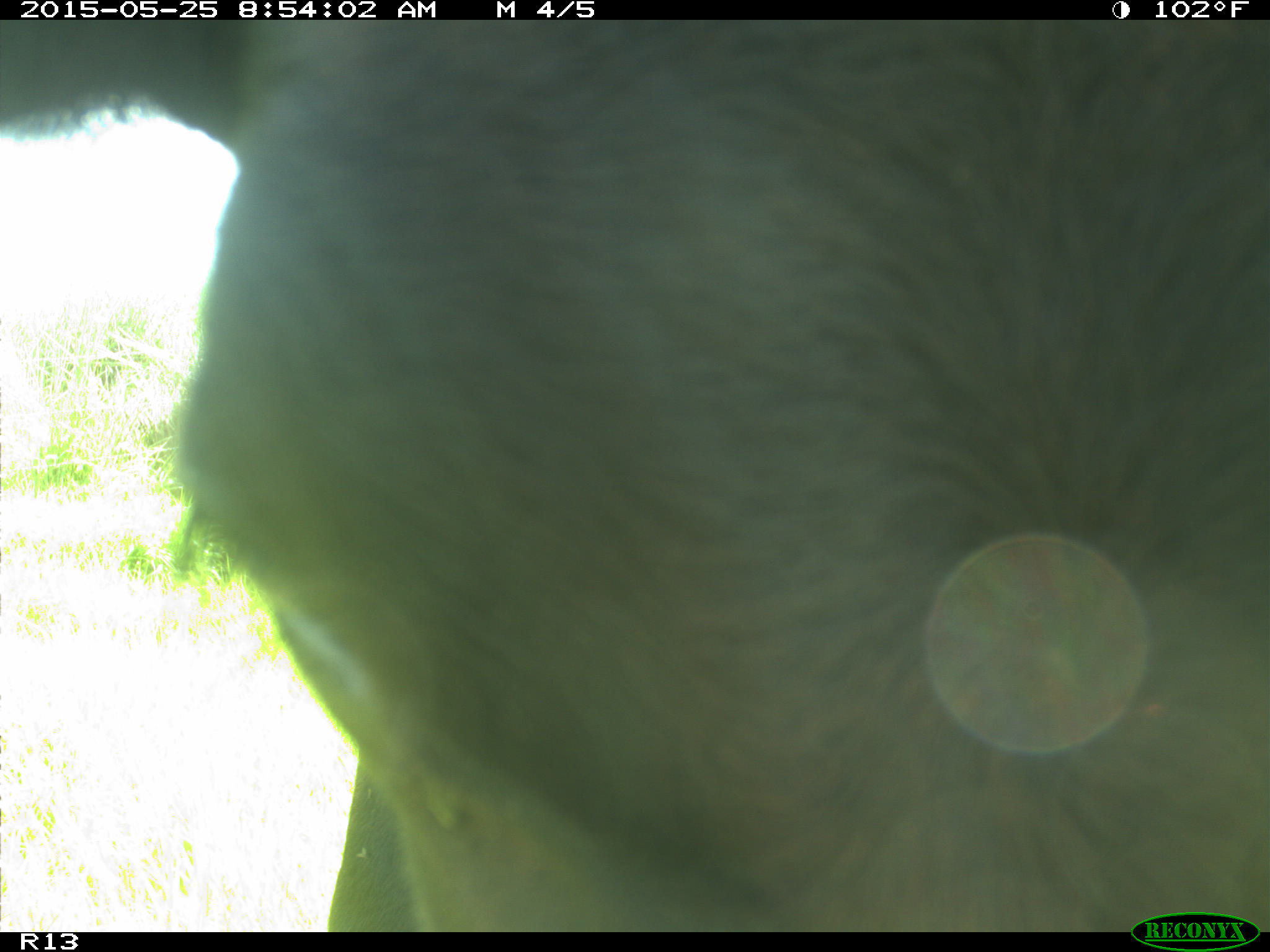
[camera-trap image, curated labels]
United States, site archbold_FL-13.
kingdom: Animalia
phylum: Chordata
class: Mammalia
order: Artiodactyla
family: Bovidae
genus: Bos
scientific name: Bos taurus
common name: domestic cow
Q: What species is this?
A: Bos taurus (domestic cow).